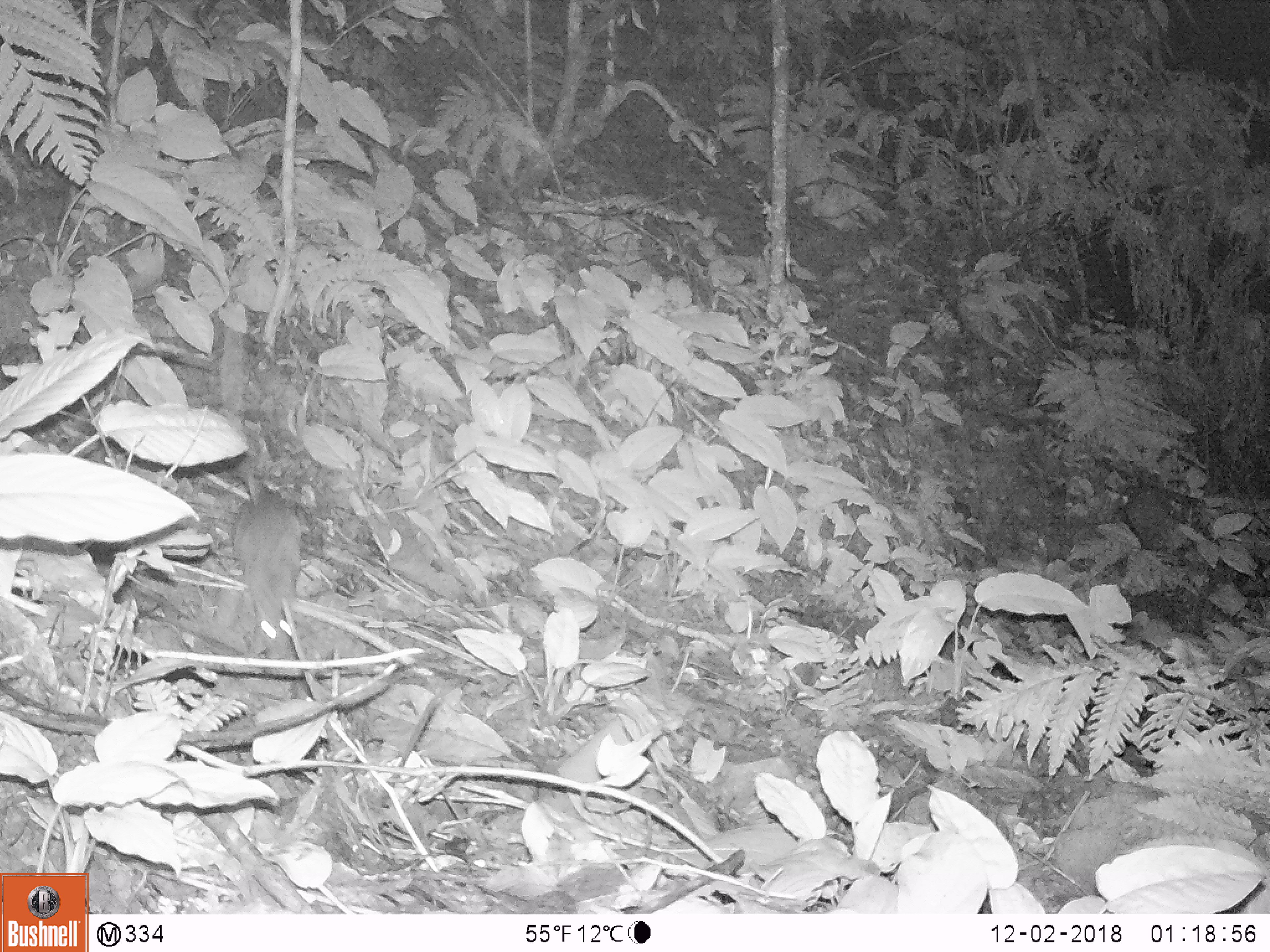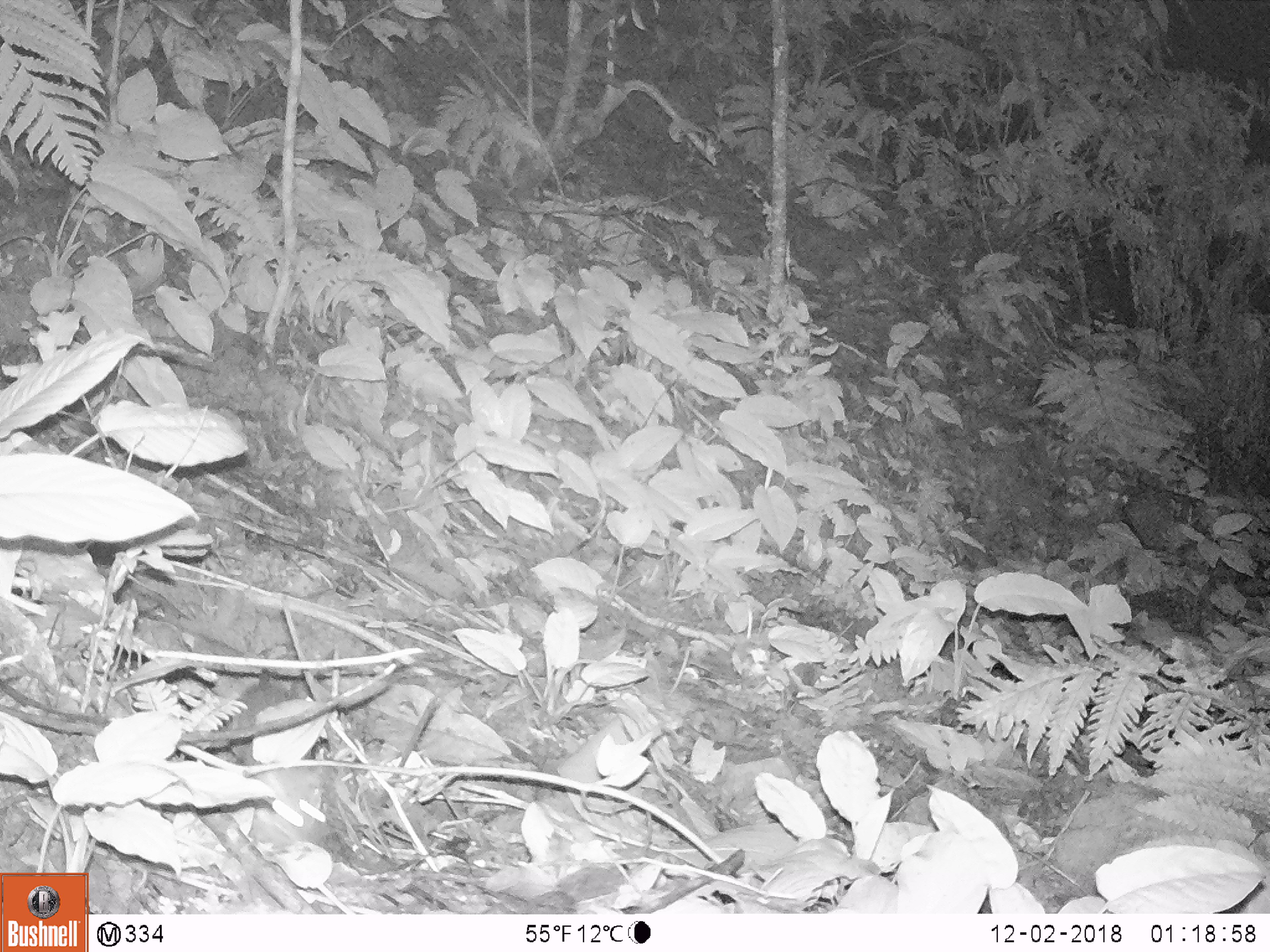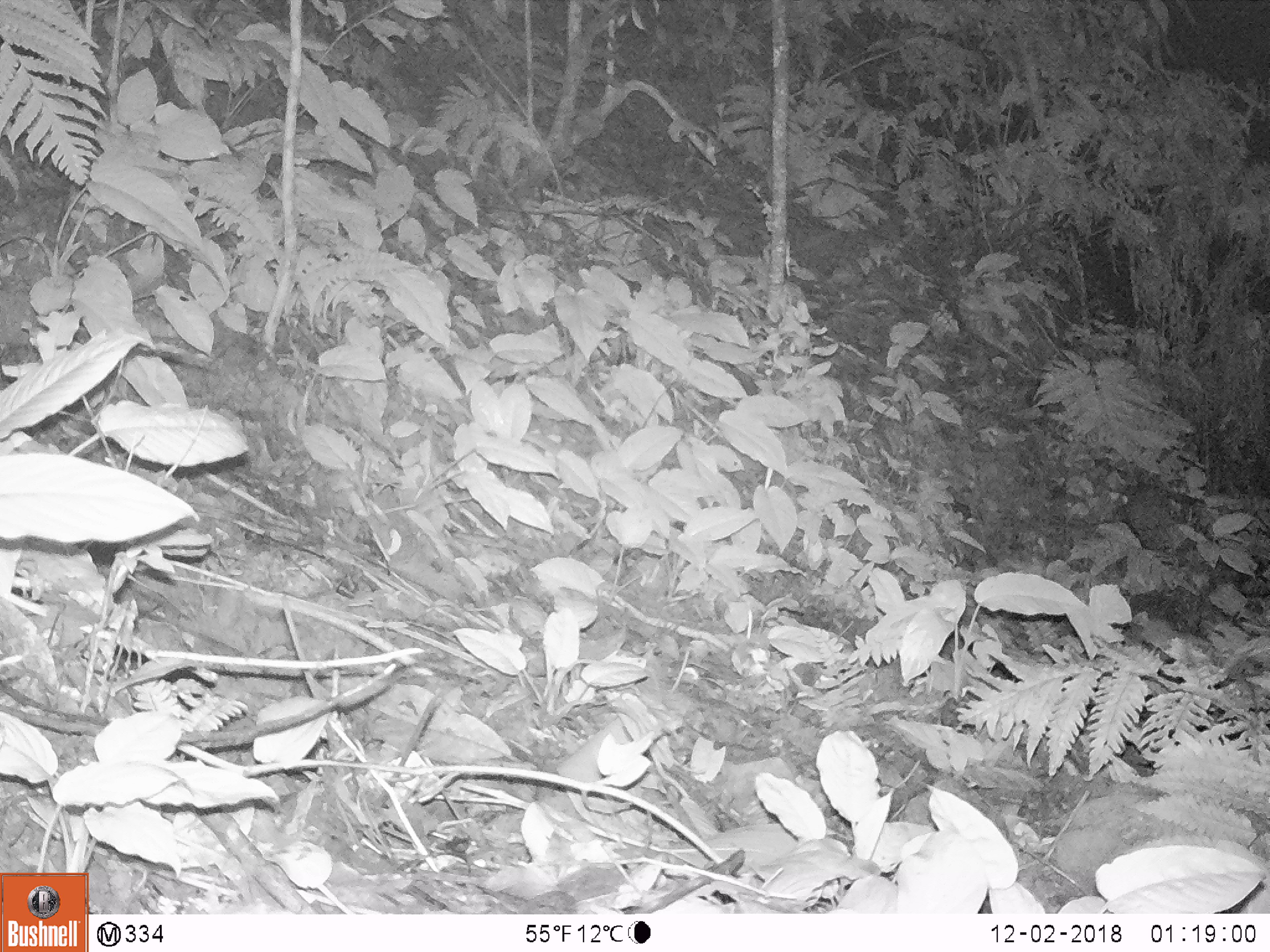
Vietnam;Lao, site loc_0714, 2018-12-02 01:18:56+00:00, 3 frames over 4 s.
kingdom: Animalia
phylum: Chordata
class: Mammalia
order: Rodentia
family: Muridae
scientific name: Muridae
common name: old-world mice and rats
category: unidentified murid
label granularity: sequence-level